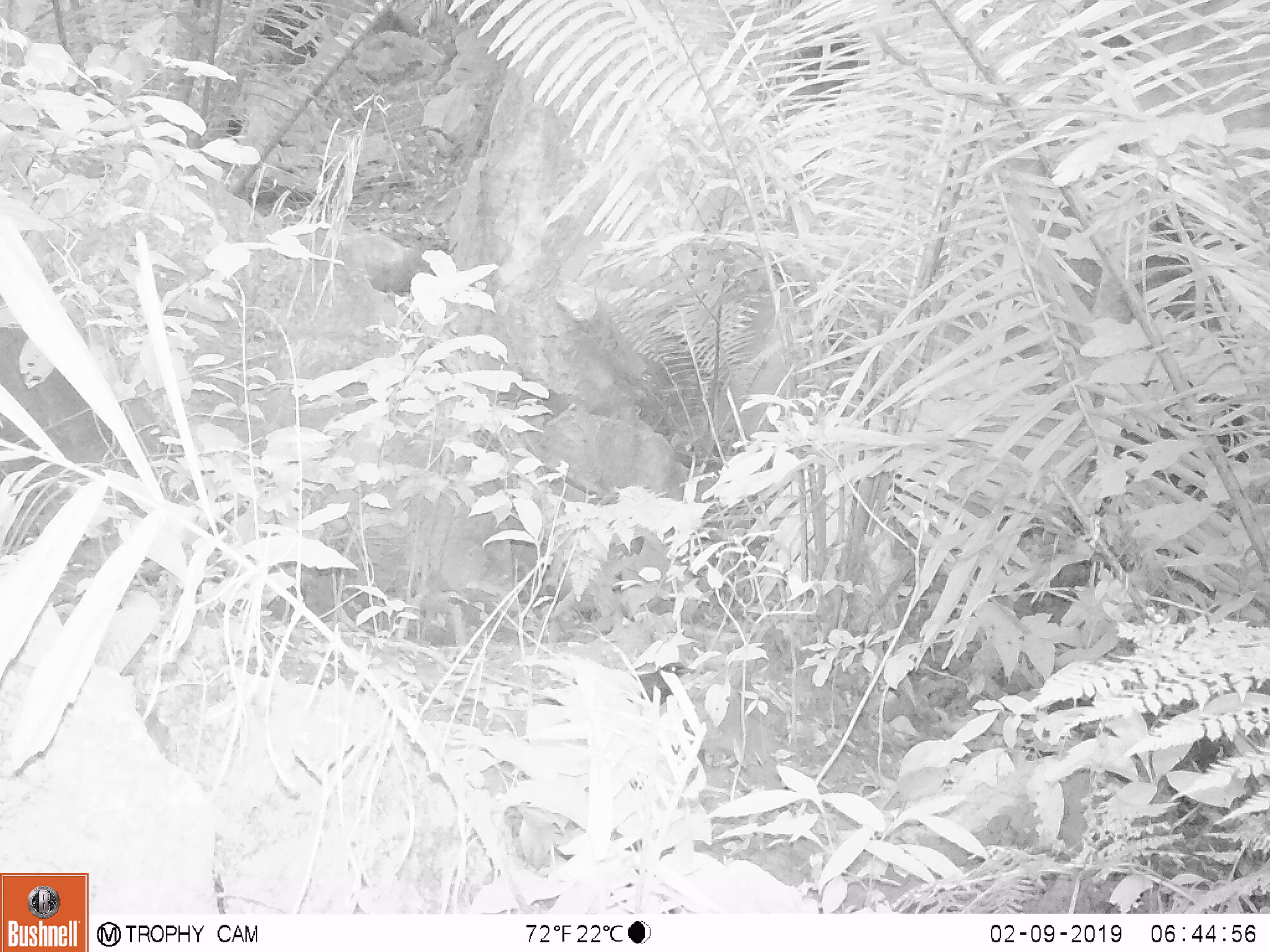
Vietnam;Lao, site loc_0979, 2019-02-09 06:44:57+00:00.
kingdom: Animalia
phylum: Chordata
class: Aves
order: Passeriformes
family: Muscicapidae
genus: Myophonus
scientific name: Myophonus caeruleus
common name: blue whistling thrush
Blue whistling thrush (Myophonus caeruleus). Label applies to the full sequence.